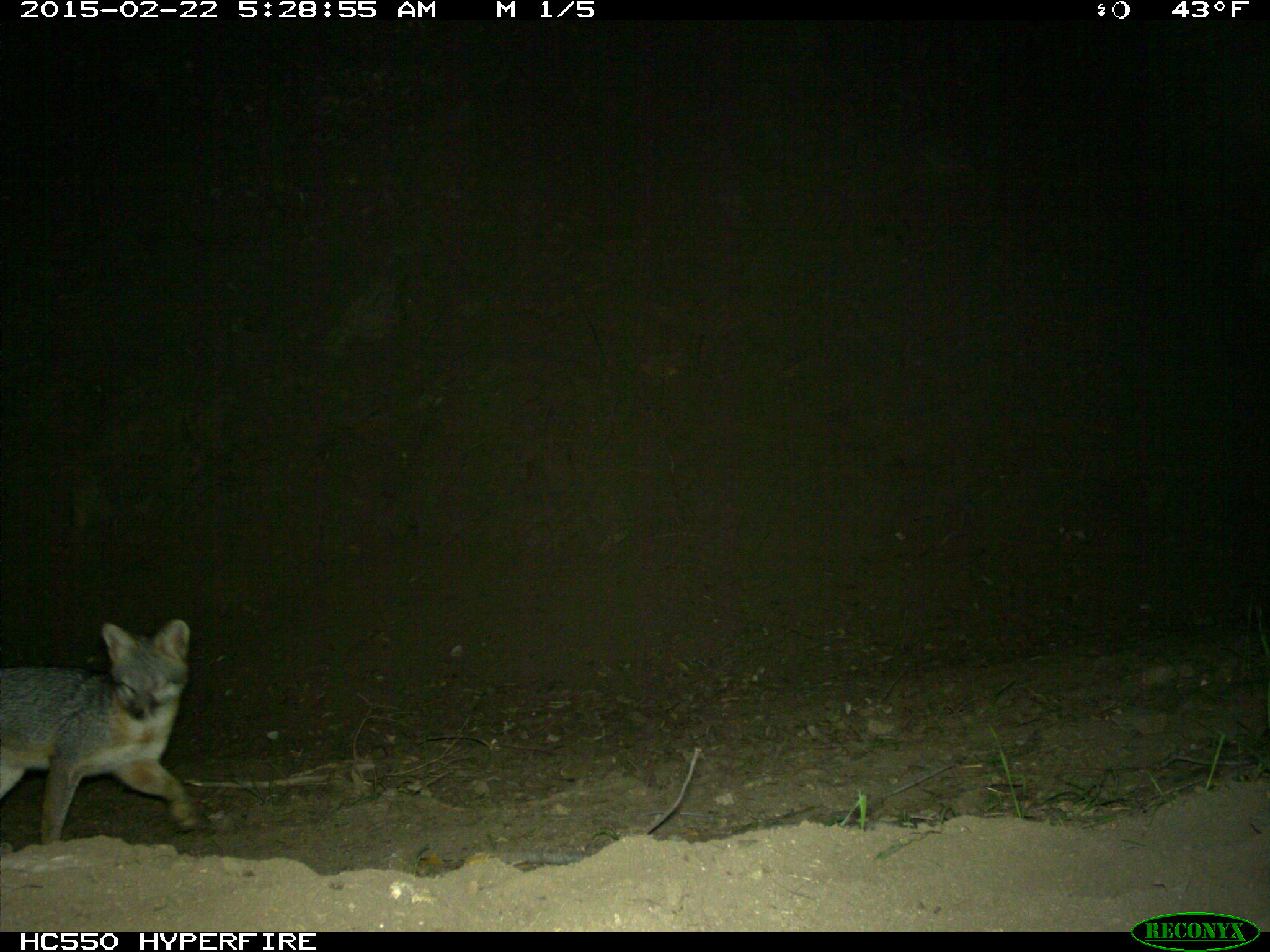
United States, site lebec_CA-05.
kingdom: Animalia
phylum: Chordata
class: Mammalia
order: Carnivora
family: Canidae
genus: Urocyon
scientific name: Urocyon cinereoargenteus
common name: gray fox